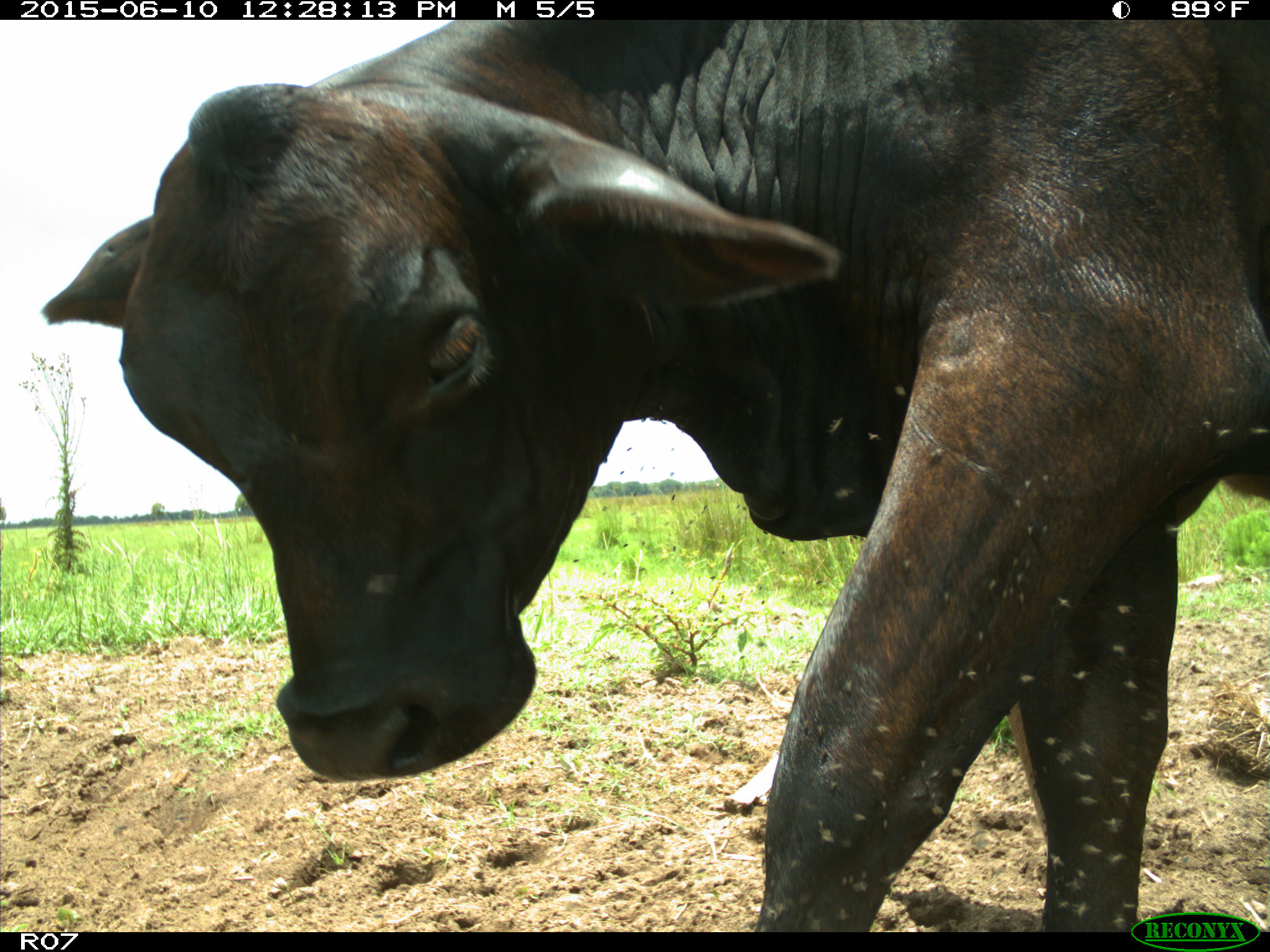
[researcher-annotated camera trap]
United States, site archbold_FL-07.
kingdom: Animalia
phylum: Chordata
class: Mammalia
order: Artiodactyla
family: Bovidae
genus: Bos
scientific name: Bos taurus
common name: domestic cow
Bos taurus (domestic cow).